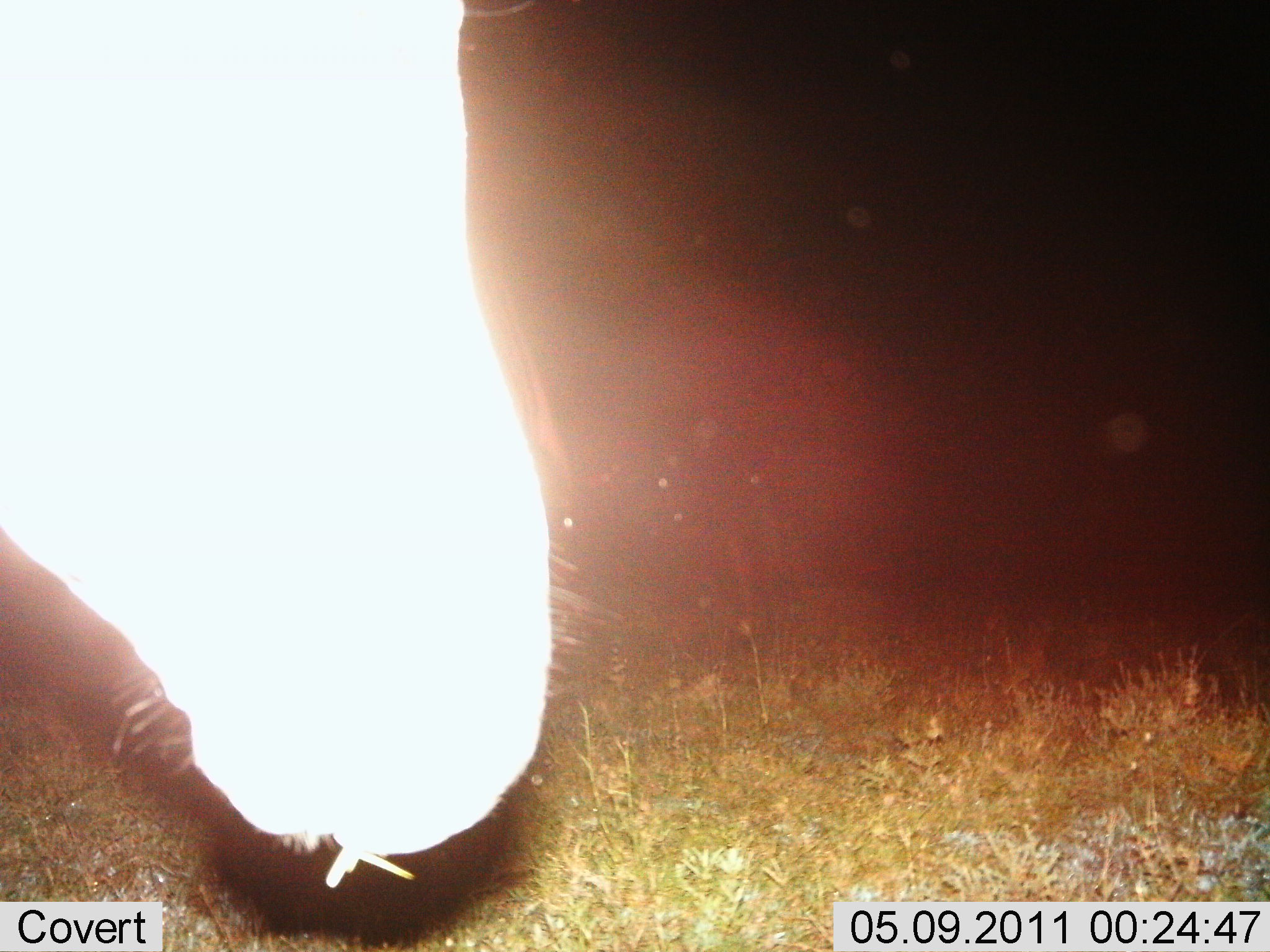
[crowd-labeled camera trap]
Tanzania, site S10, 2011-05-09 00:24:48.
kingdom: Animalia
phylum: Chordata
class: Mammalia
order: Perissodactyla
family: Equidae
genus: Equus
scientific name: Equus quagga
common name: plains zebra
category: zebra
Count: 1.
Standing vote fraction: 55%.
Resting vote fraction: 0%.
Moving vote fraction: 0%.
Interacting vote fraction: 0%.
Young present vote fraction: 0%.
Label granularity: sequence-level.